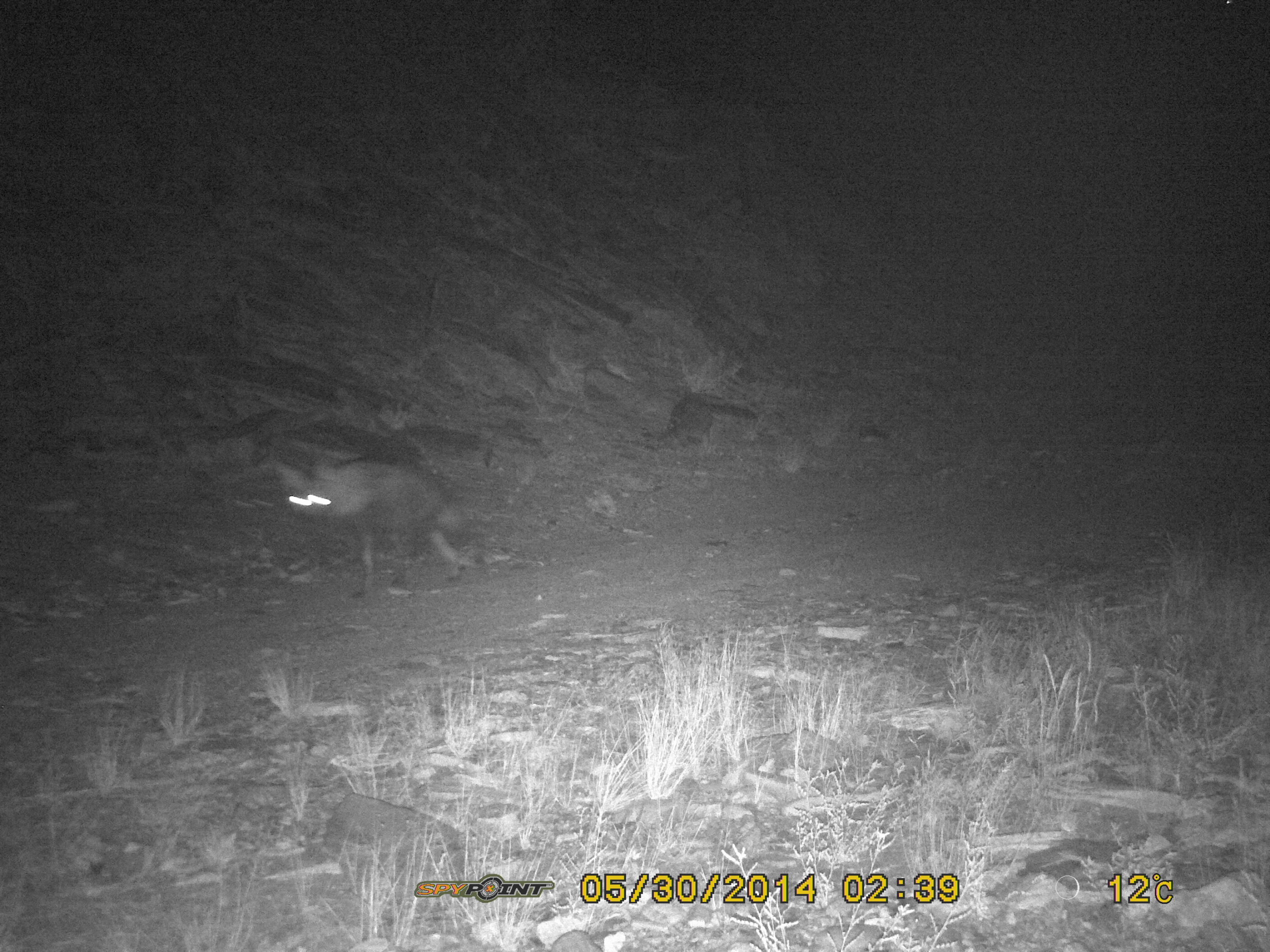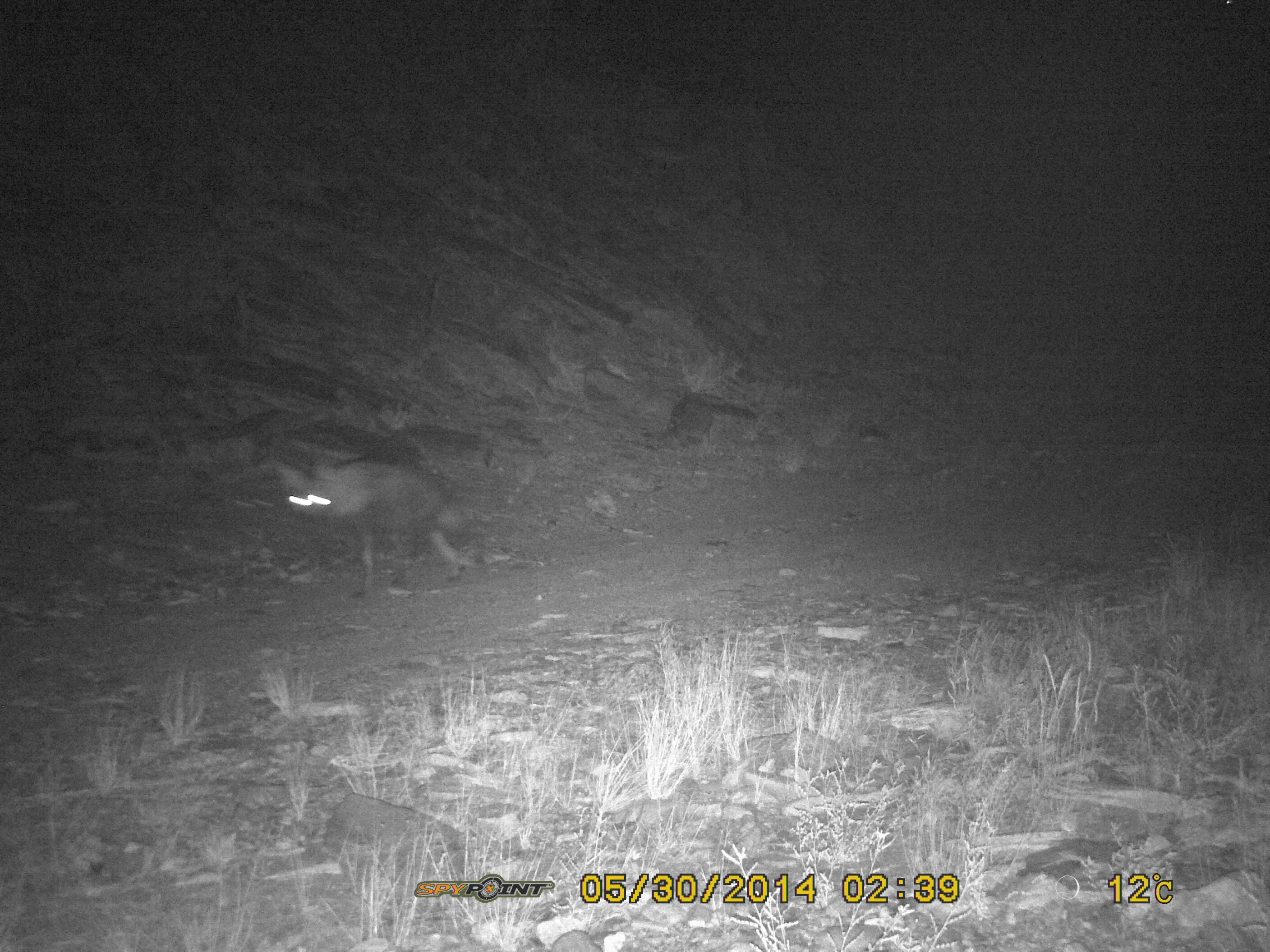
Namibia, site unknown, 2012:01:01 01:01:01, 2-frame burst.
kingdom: Animalia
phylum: Chordata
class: Mammalia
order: Carnivora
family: Hyaenidae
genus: Parahyaena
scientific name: Parahyaena brunnea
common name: brown hyena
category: hyaena brunnea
Hyaena brunnea (brown hyena) (Parahyaena brunnea).